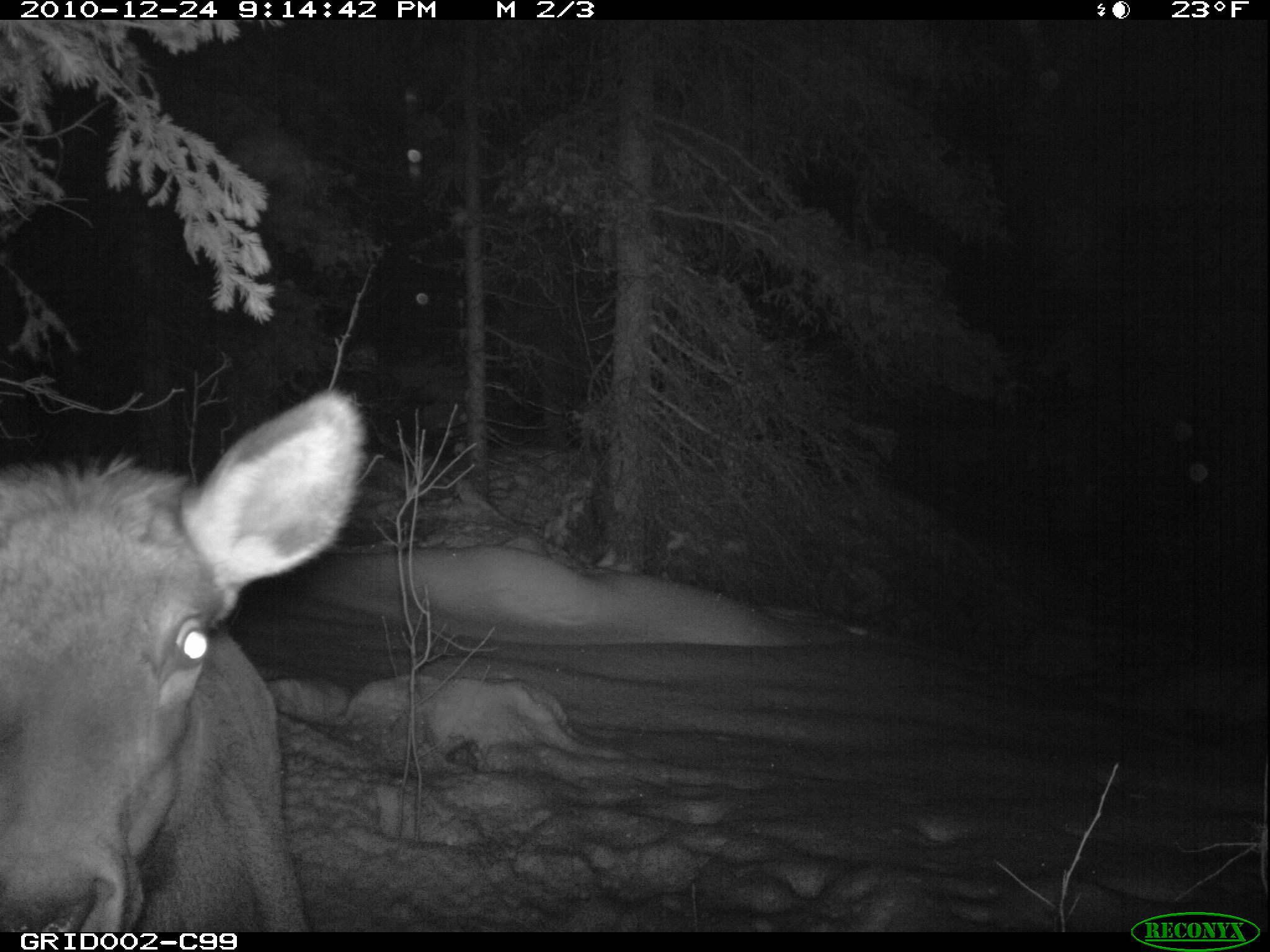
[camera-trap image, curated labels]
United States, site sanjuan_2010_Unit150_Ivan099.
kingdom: Animalia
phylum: Chordata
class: Mammalia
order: Artiodactyla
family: Cervidae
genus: Cervus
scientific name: Cervus elaphus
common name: red deer